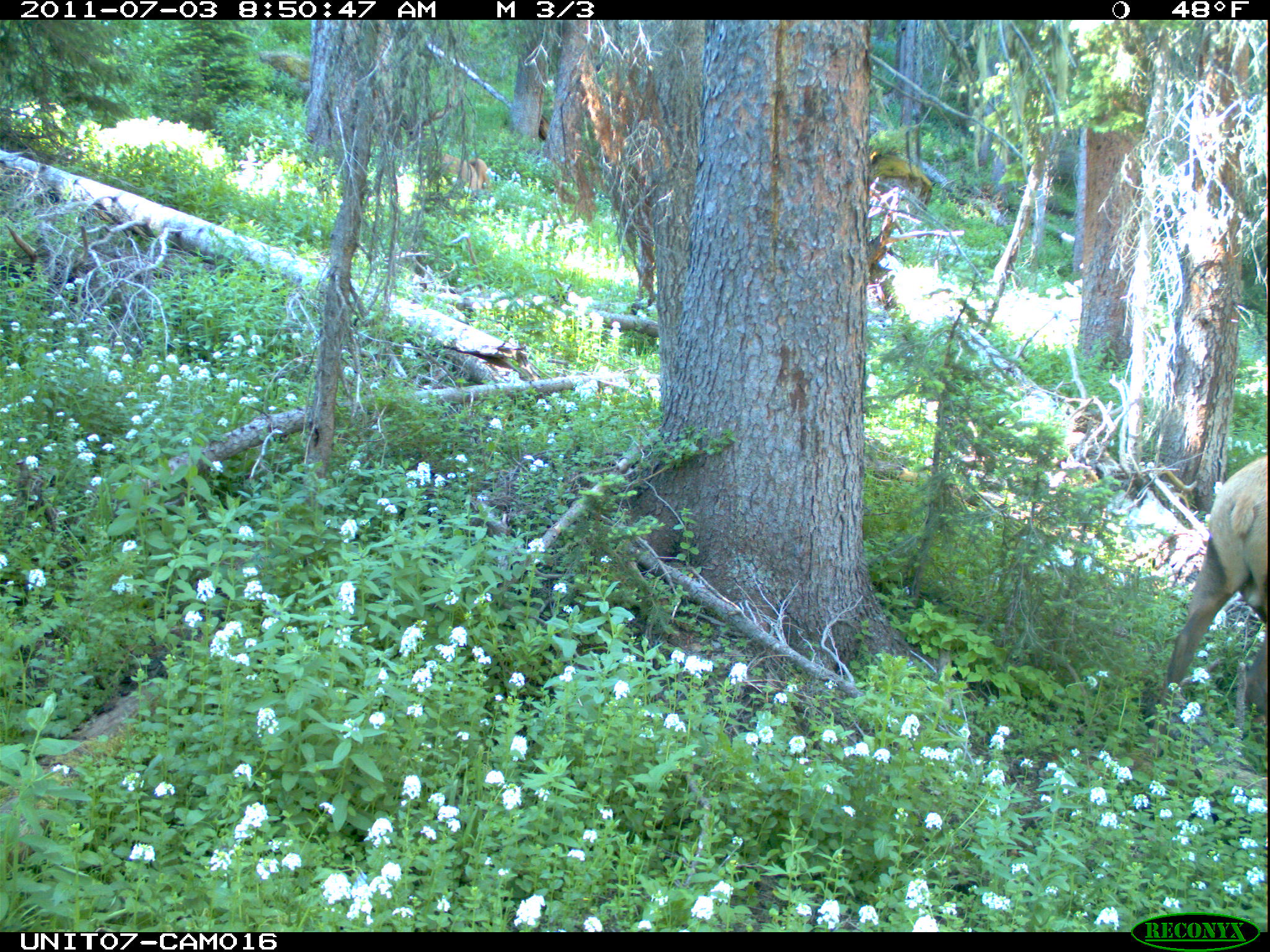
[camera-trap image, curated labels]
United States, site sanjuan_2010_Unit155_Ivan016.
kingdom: Animalia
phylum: Chordata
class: Mammalia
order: Artiodactyla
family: Cervidae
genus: Cervus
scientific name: Cervus elaphus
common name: red deer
Cervus elaphus (red deer).